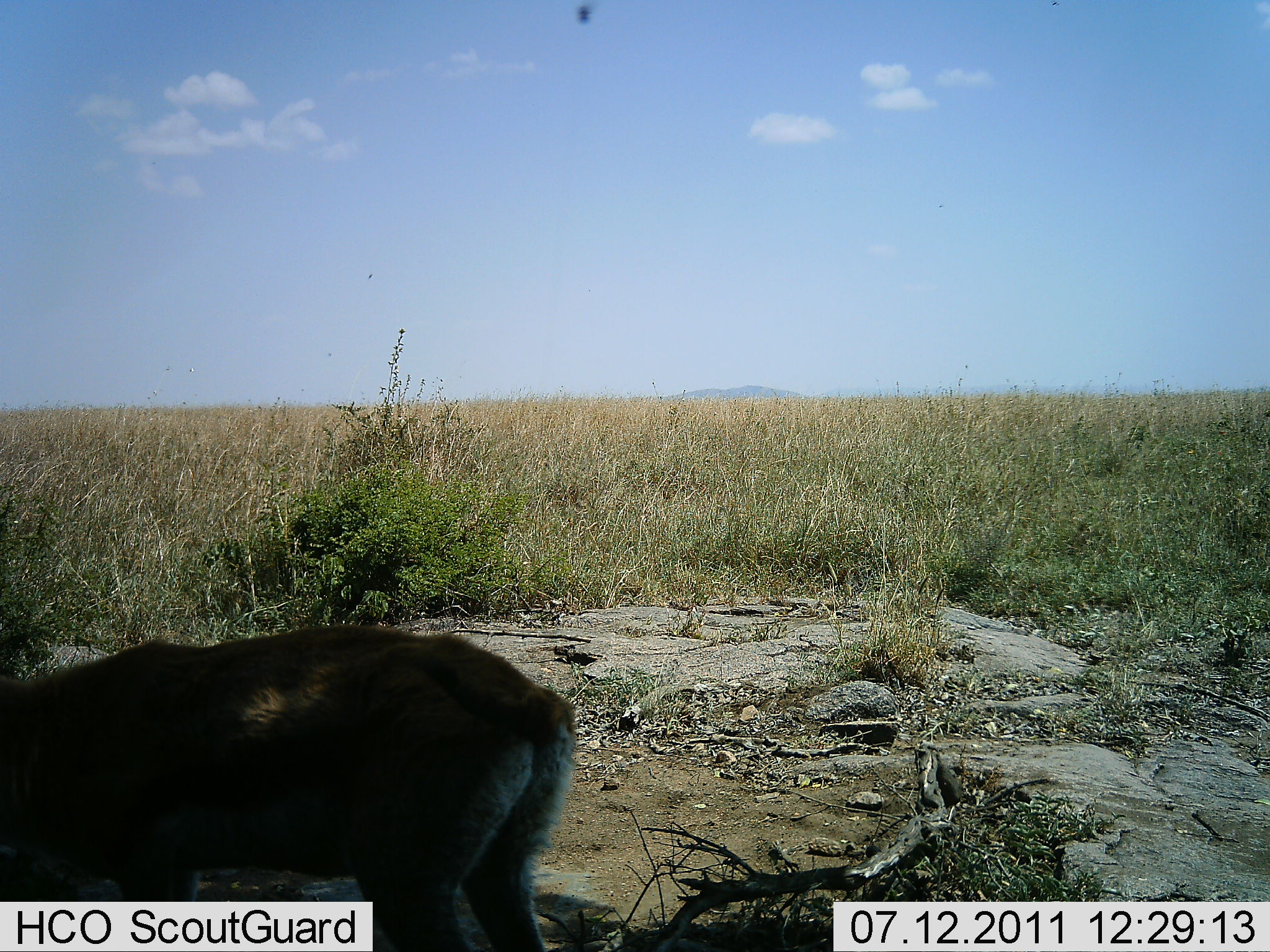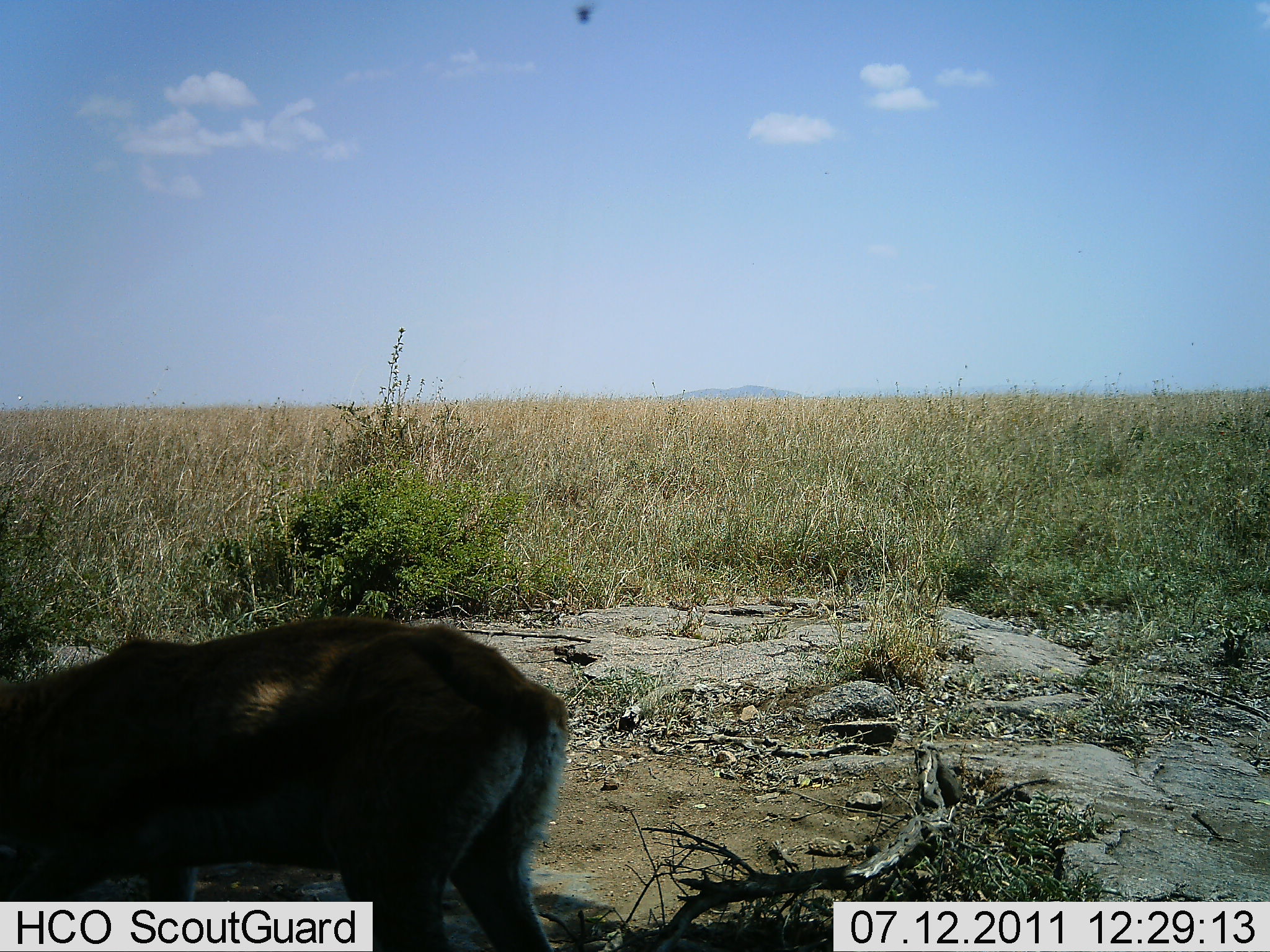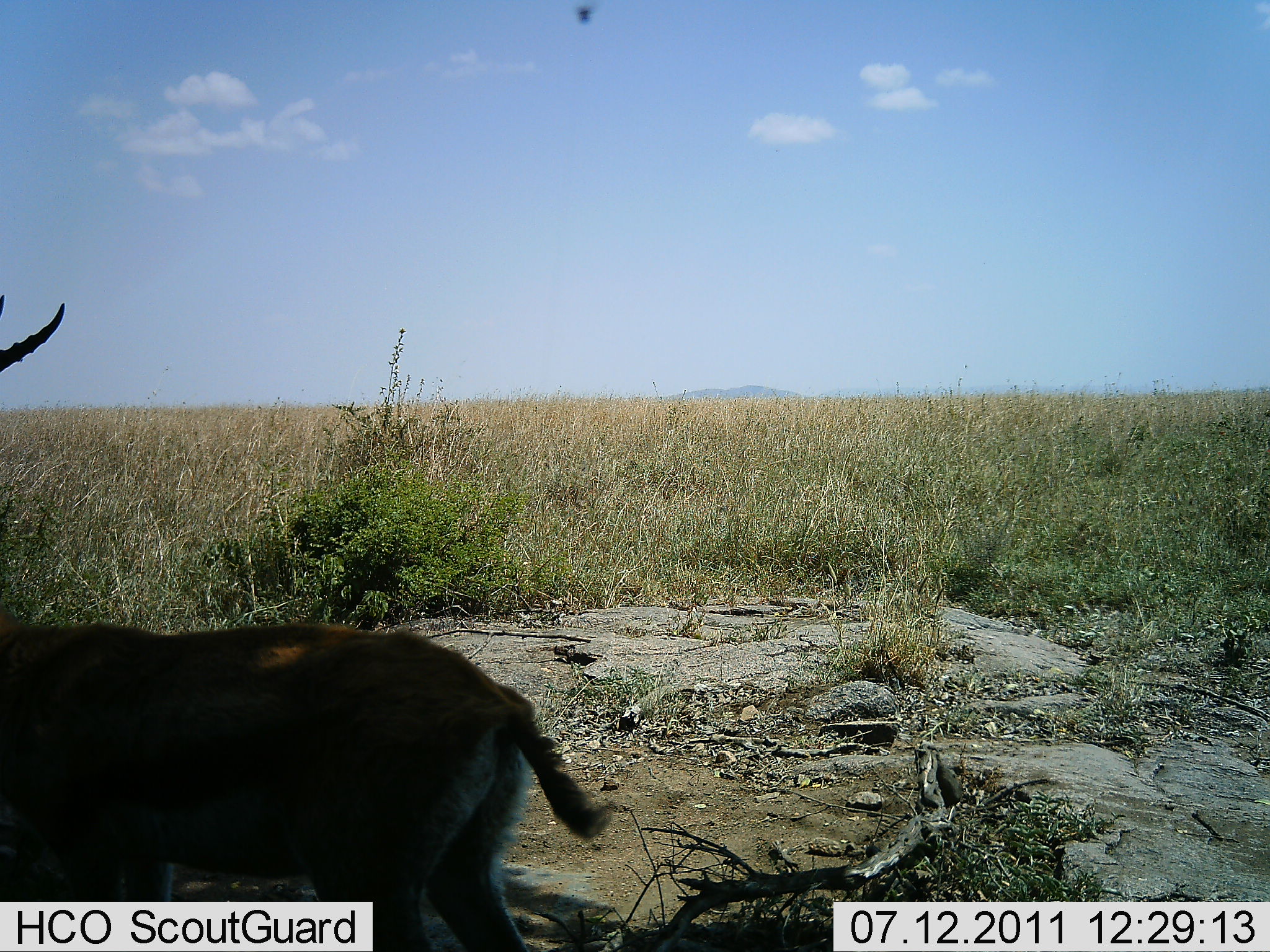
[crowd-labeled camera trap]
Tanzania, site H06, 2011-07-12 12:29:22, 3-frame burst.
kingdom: Animalia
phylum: Chordata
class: Mammalia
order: Artiodactyla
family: Bovidae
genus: Eudorcas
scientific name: Eudorcas thomsonii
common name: thomson's gazelle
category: gazellethomsons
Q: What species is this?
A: Gazellethomsons (thomson's gazelle) (Eudorcas thomsonii).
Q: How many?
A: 1.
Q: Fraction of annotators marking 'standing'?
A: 80%.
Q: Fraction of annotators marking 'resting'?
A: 0%.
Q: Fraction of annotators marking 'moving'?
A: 0%.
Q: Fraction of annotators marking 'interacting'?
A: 0%.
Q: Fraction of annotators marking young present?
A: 0%.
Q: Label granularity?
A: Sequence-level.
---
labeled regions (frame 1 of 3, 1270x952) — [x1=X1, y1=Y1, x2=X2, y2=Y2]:
animal: [x1=1, y1=625, x2=578, y2=952]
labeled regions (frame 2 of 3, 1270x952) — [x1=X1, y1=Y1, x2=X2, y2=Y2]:
animal: [x1=1, y1=616, x2=570, y2=952]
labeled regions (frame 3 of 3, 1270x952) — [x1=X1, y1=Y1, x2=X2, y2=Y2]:
animal: [x1=0, y1=296, x2=615, y2=950]